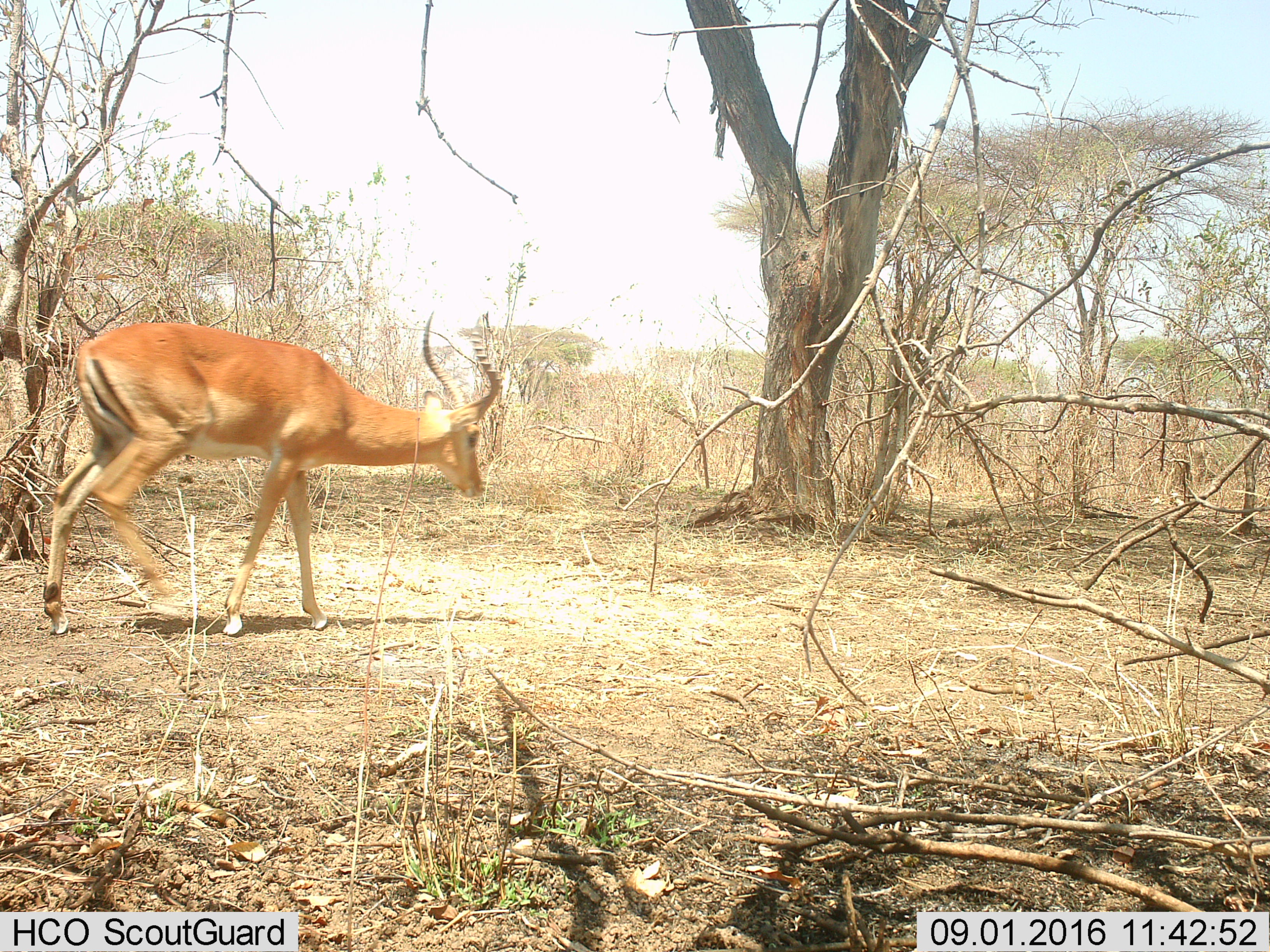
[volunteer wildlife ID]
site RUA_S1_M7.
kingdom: Animalia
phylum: Chordata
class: Mammalia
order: Artiodactyla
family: Bovidae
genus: Aepyceros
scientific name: Aepyceros melampus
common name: impala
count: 1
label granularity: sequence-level